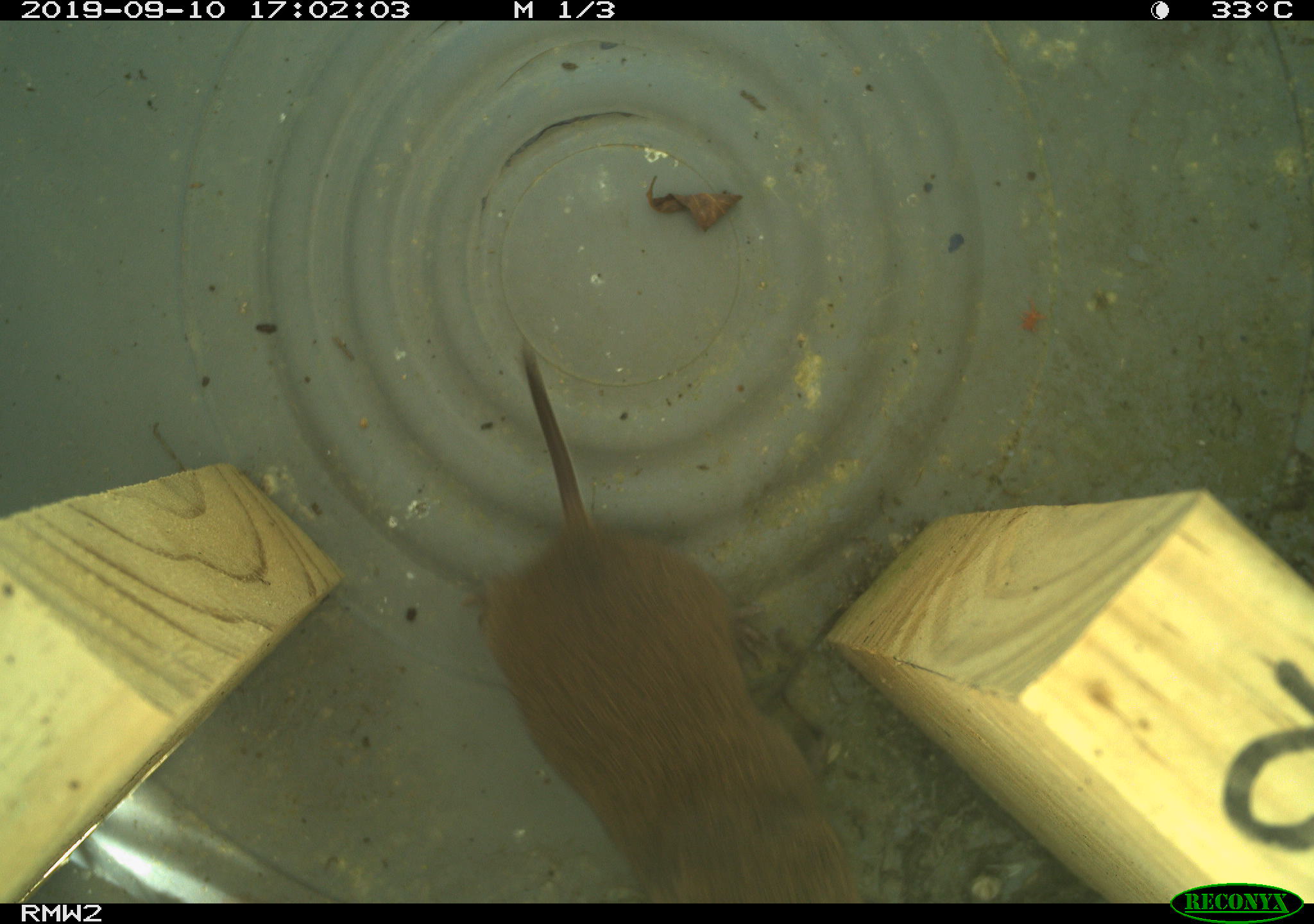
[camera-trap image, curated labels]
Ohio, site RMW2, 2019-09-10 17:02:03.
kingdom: Animalia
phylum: Chordata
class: Mammalia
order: Rodentia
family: Cricetidae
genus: Microtus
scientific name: Microtus pennsylvanicus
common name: meadow vole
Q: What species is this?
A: Meadow vole (Microtus pennsylvanicus).